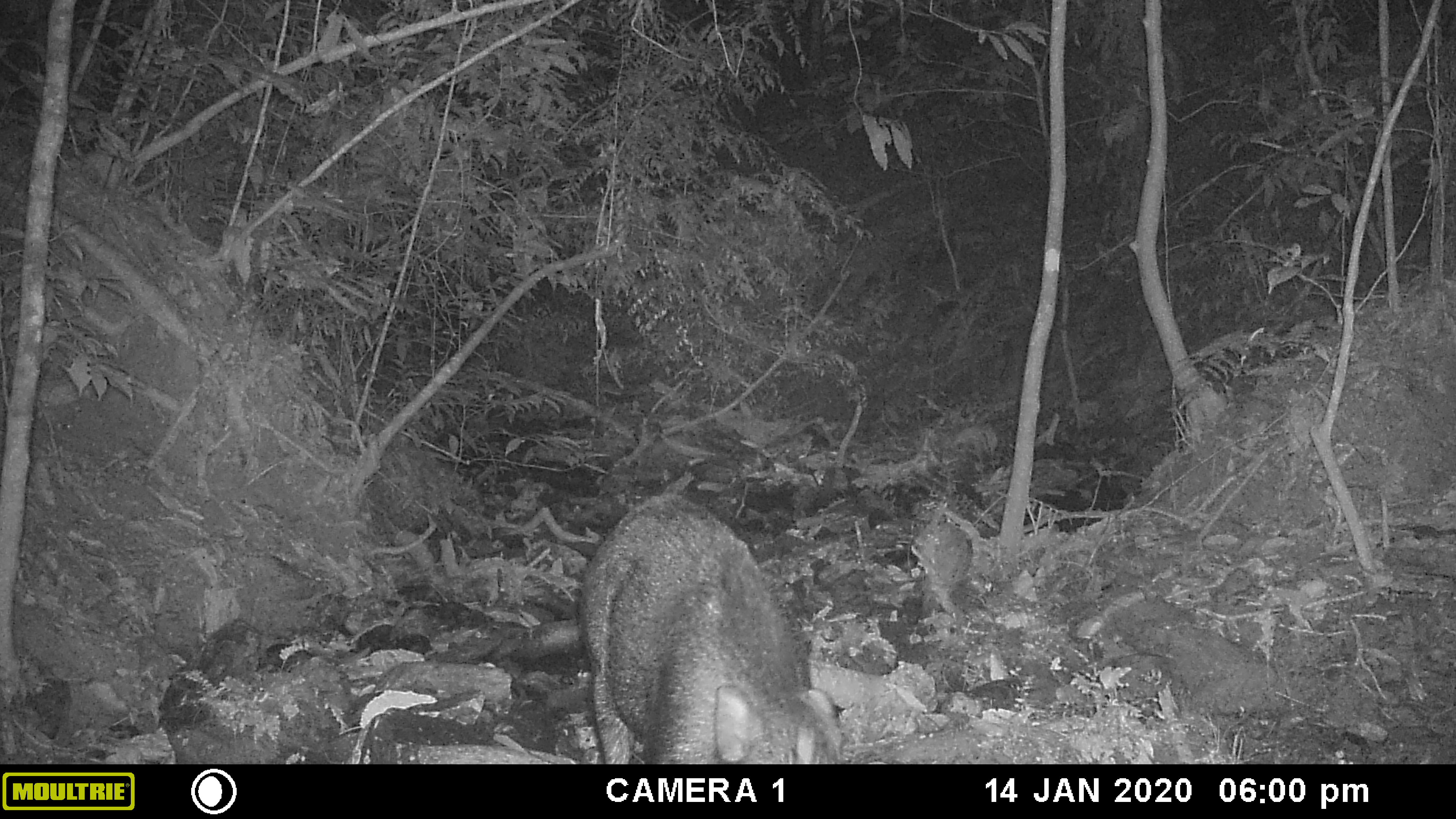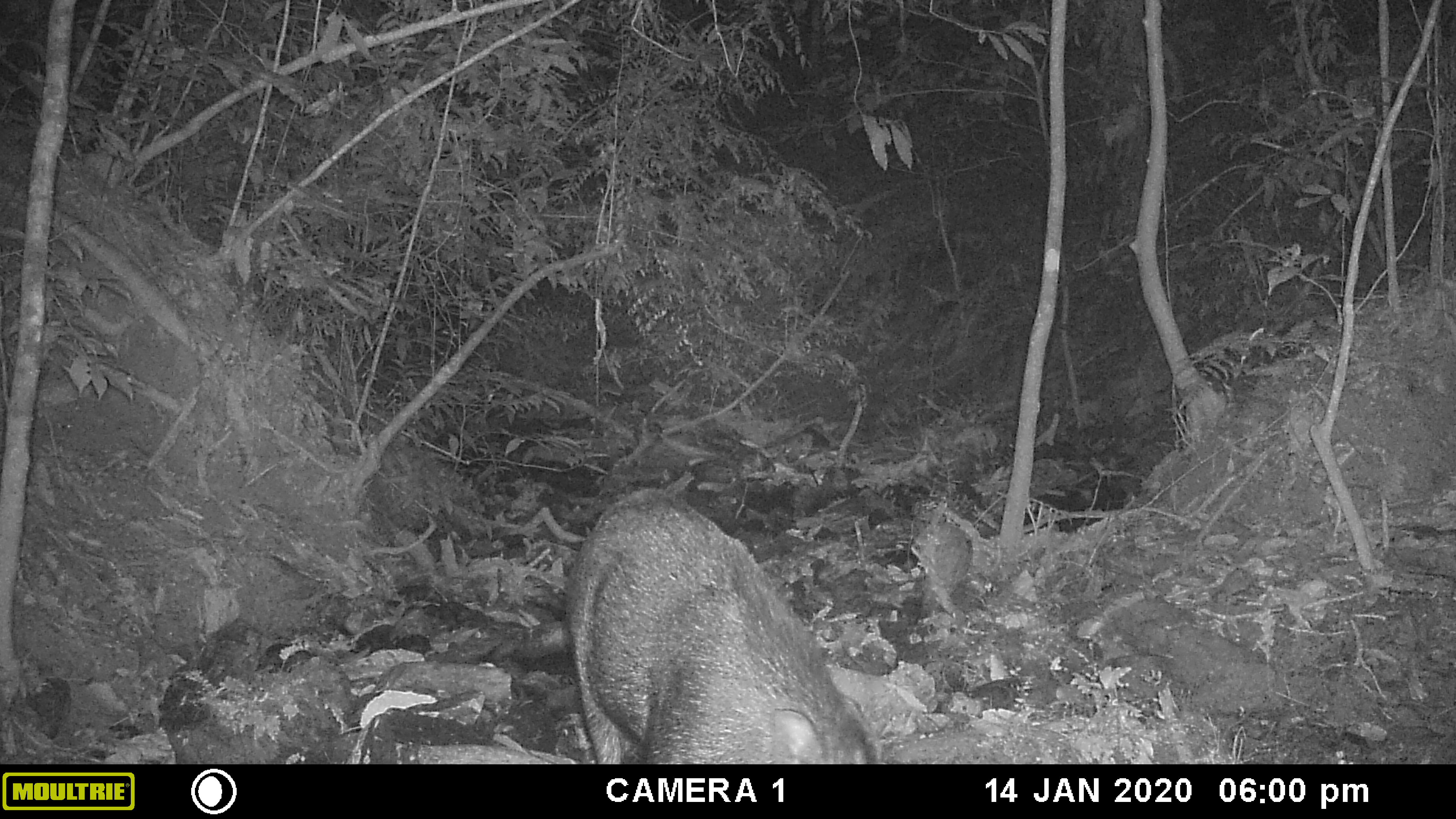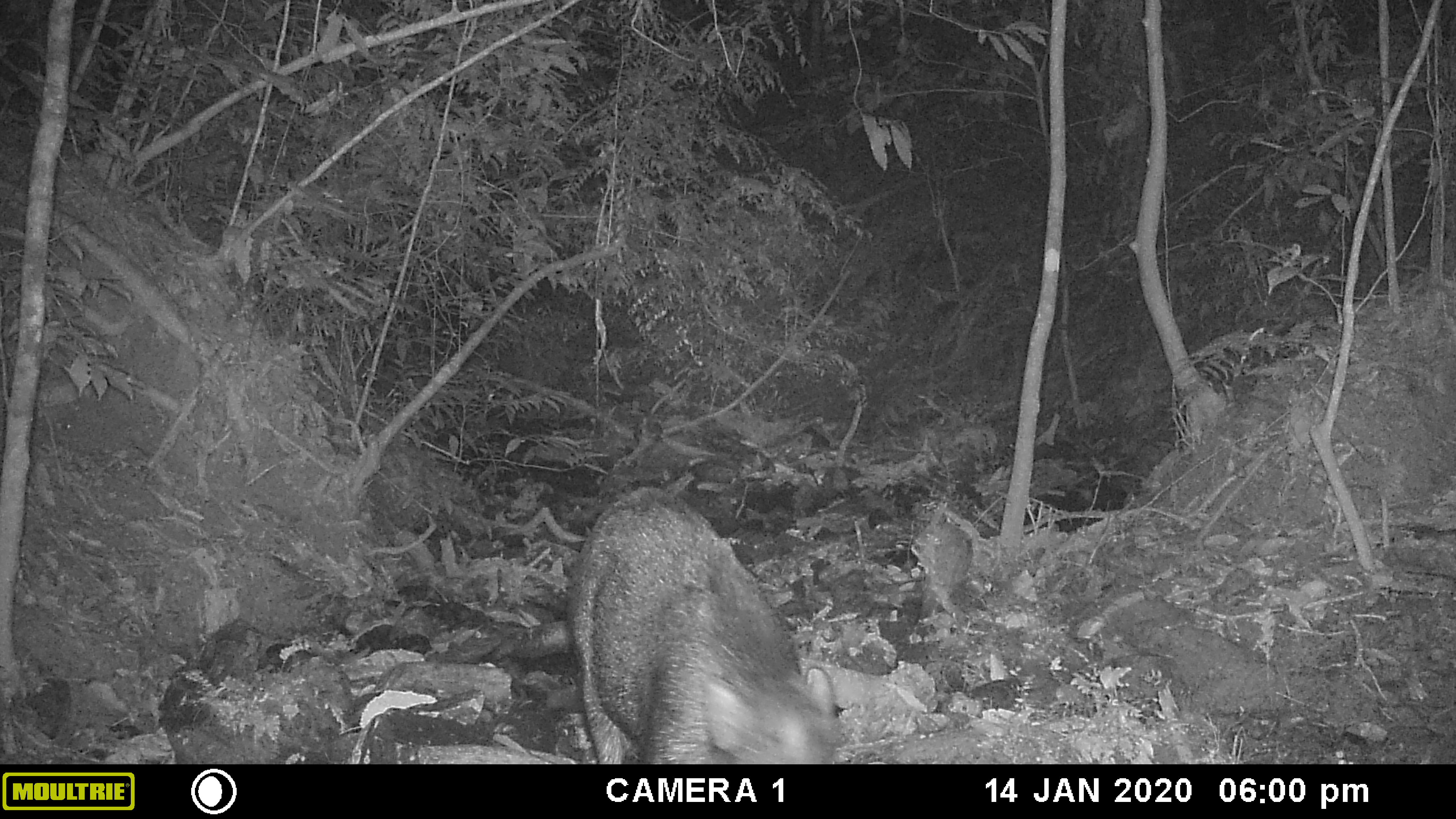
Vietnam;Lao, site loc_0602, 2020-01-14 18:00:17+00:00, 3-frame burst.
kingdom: Animalia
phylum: Chordata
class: Mammalia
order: Artiodactyla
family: Suidae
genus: Sus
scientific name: Sus scrofa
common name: eurasian wild pig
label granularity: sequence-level